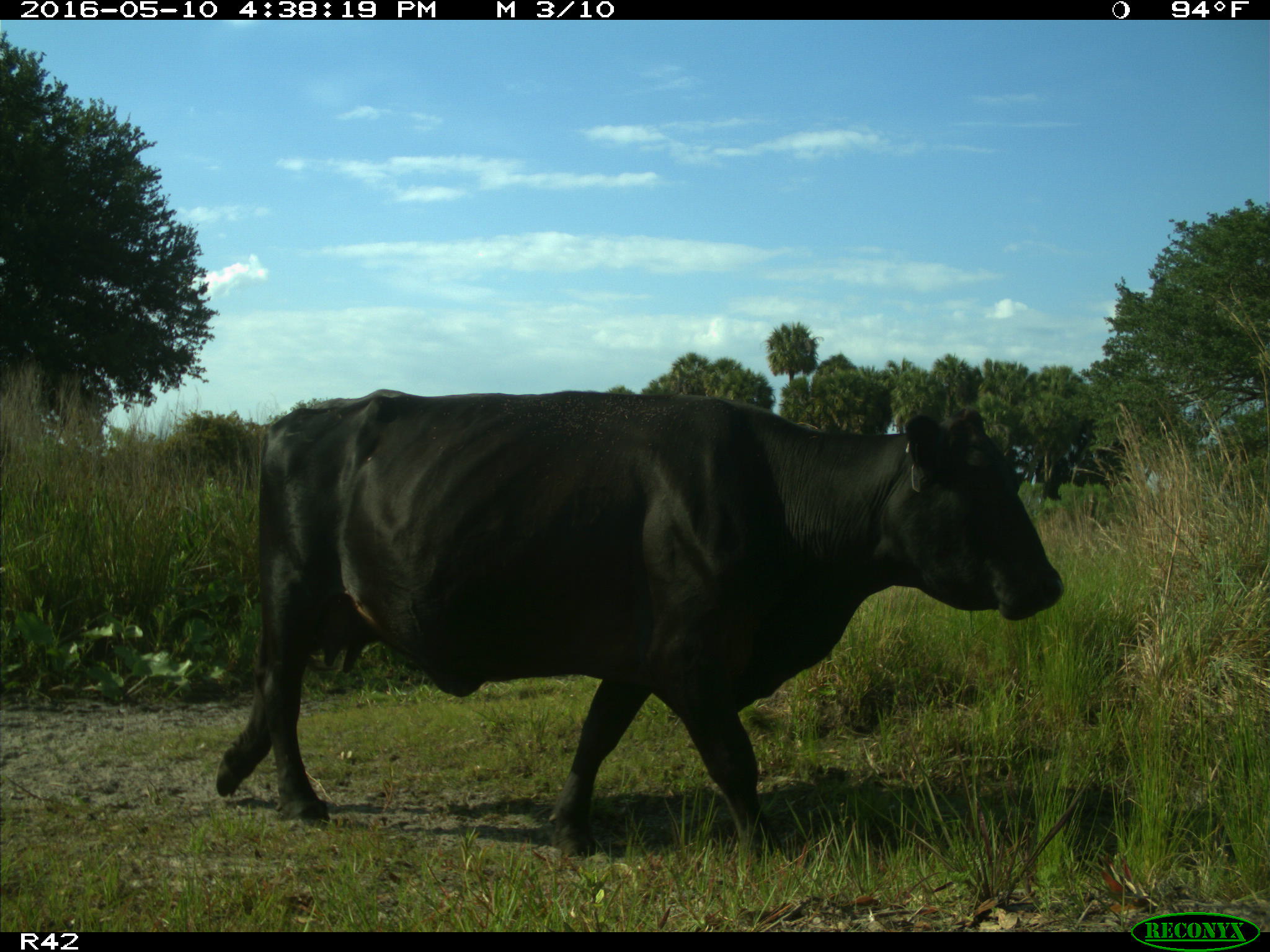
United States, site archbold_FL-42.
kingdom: Animalia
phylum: Chordata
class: Mammalia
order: Artiodactyla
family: Bovidae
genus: Bos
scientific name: Bos taurus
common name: domestic cow